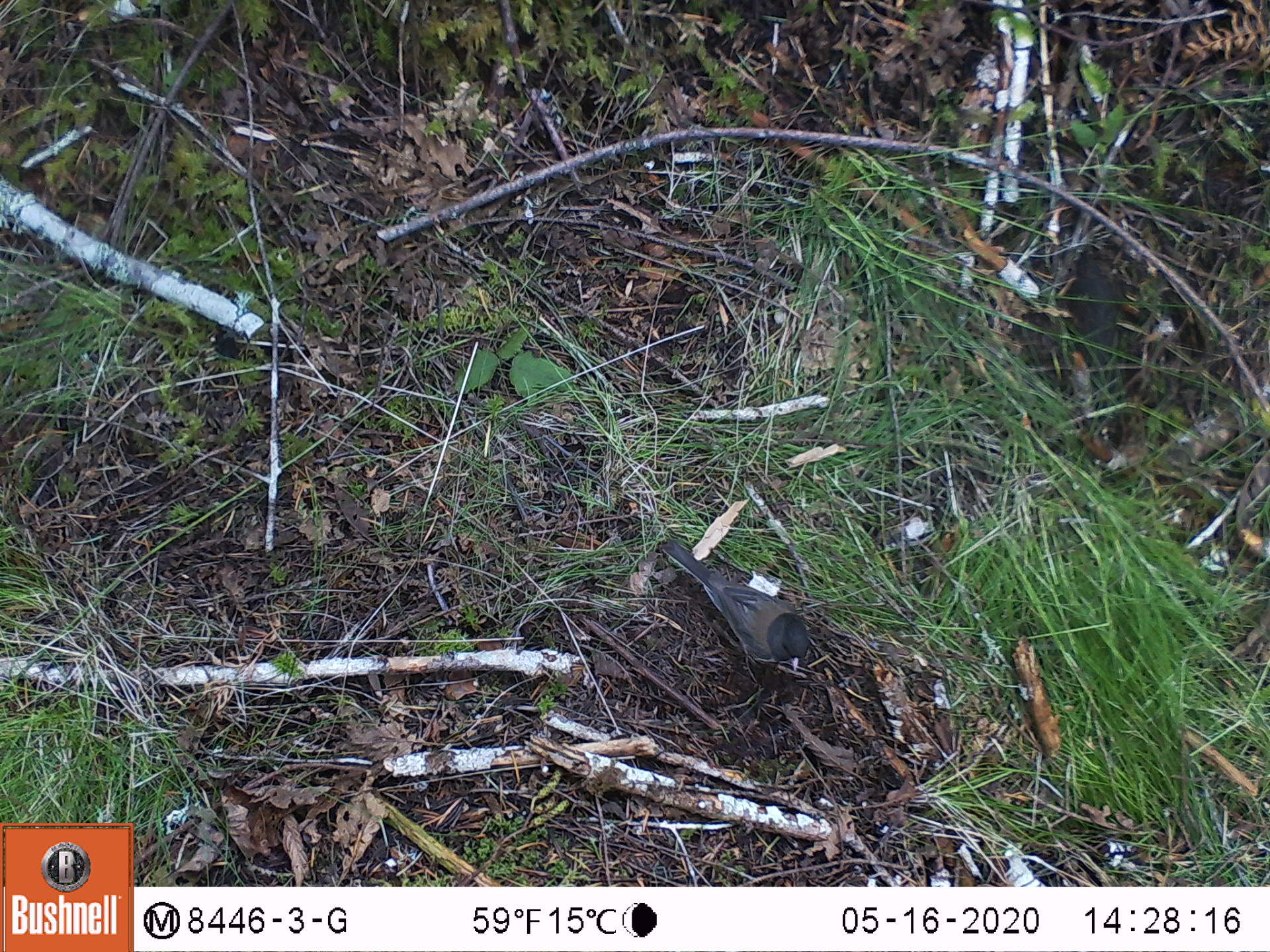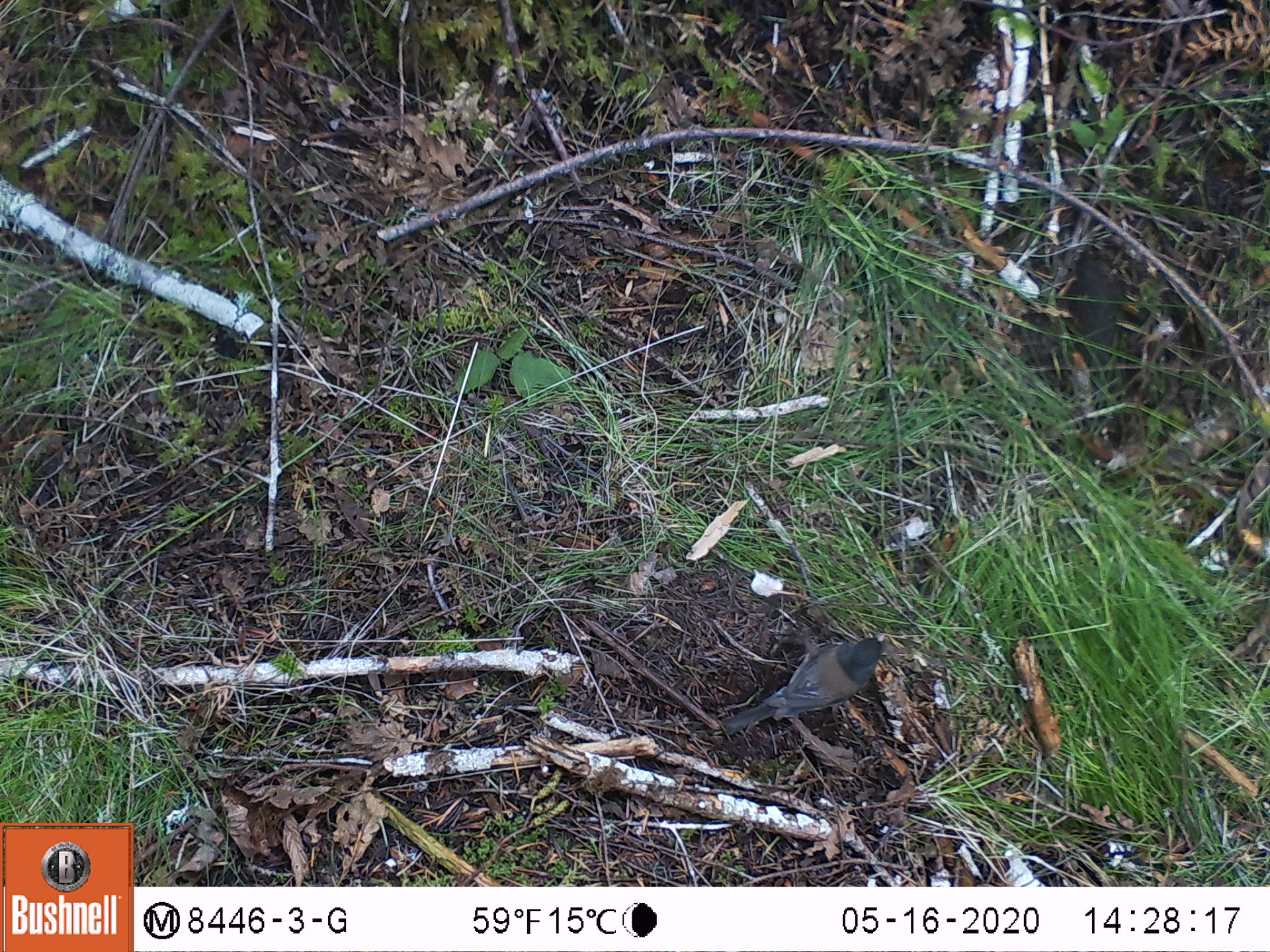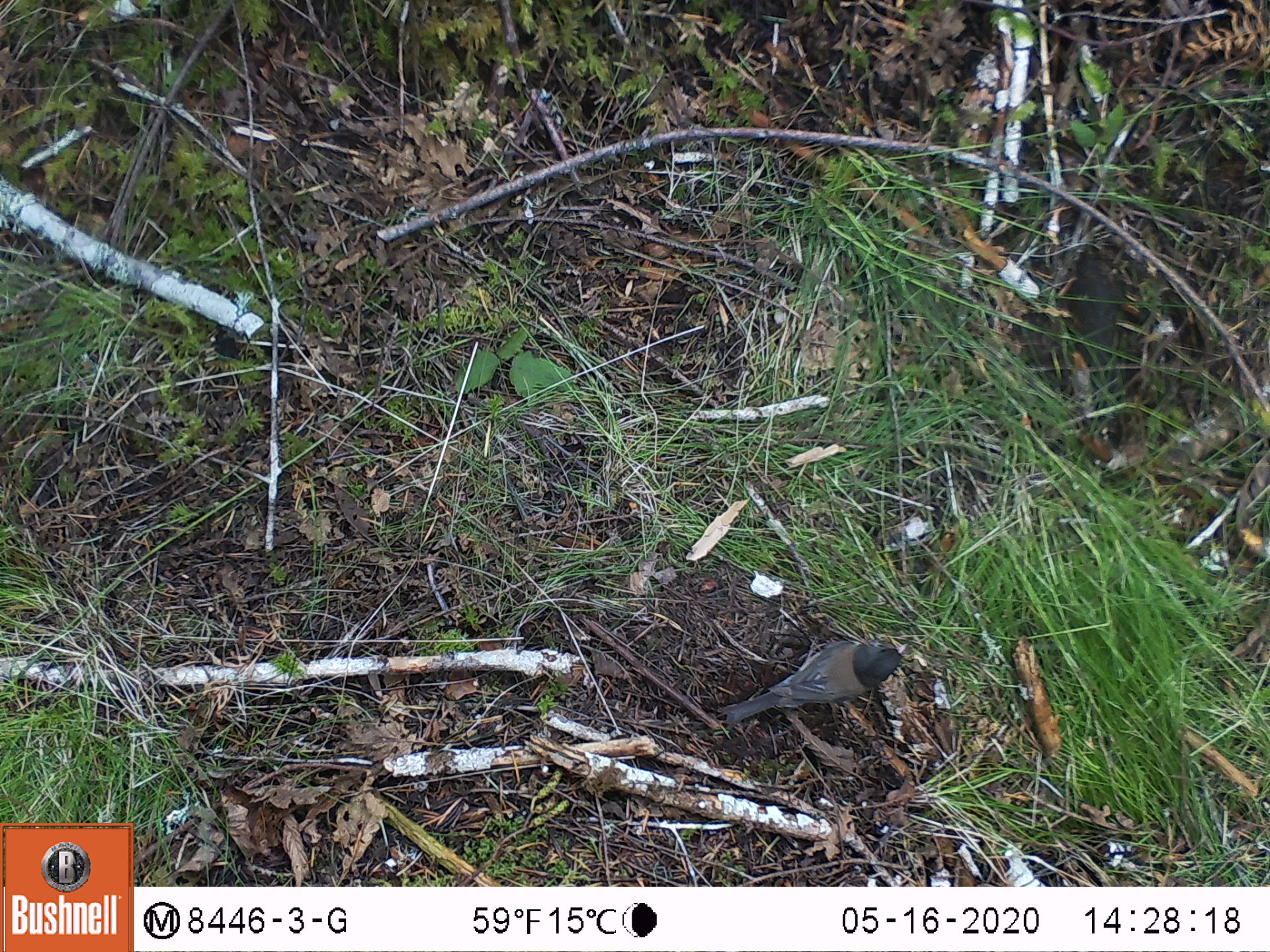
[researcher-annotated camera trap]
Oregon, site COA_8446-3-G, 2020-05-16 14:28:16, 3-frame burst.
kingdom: Animalia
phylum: Chordata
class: Aves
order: Passeriformes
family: Passerellidae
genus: Junco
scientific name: Junco hyemalis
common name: dark-eyed junco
Dark-eyed junco (Junco hyemalis).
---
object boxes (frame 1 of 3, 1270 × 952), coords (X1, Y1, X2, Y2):
dark-eyed junco: (658, 538, 817, 682)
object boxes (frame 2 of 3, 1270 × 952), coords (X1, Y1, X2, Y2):
dark-eyed junco: (719, 631, 892, 735)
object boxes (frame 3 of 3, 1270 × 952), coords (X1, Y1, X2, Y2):
dark-eyed junco: (715, 636, 908, 726)